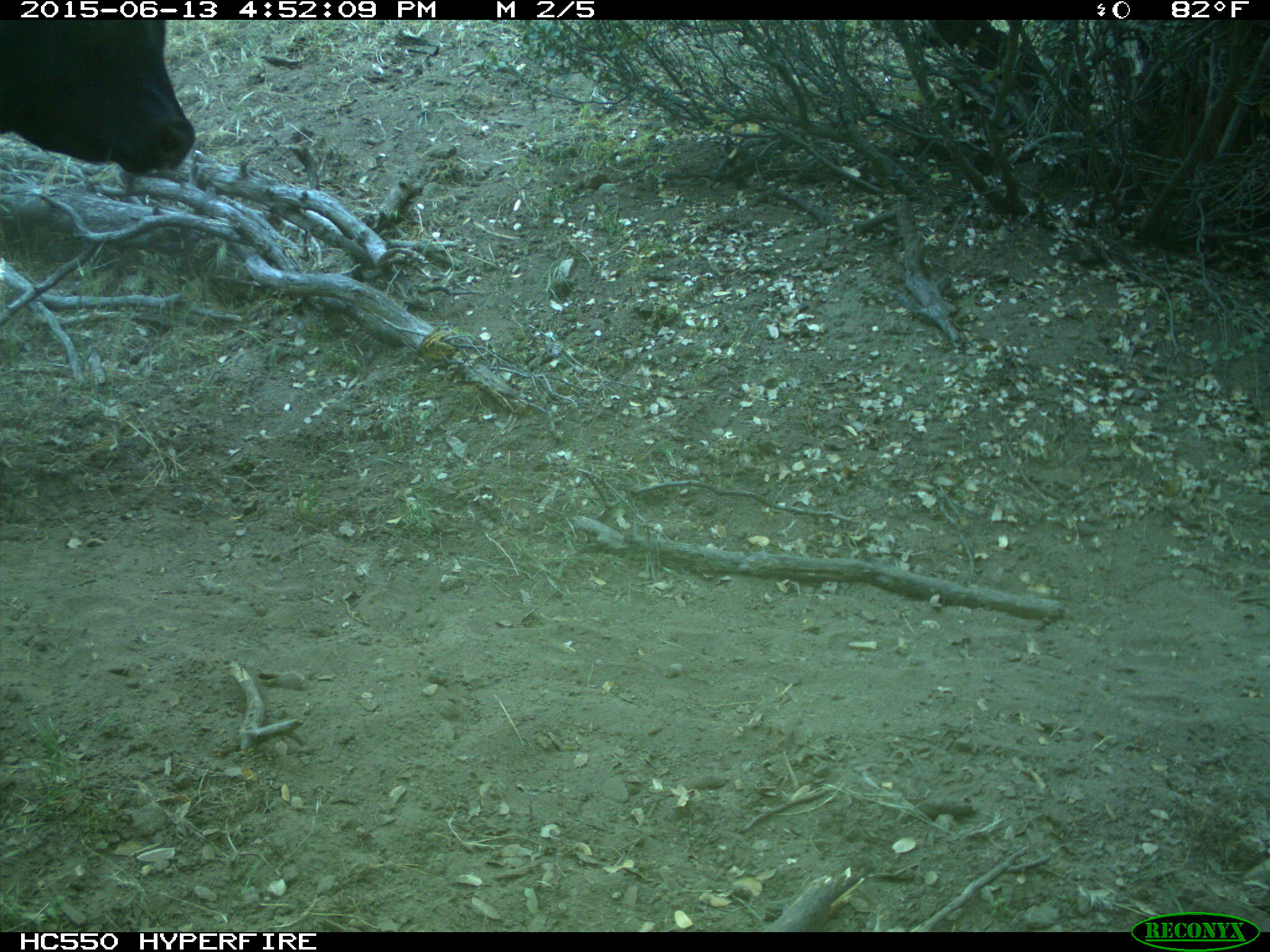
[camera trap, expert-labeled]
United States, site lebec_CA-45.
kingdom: Animalia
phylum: Chordata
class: Mammalia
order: Artiodactyla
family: Bovidae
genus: Bos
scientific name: Bos taurus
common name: domestic cow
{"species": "Bos taurus (domestic cow)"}